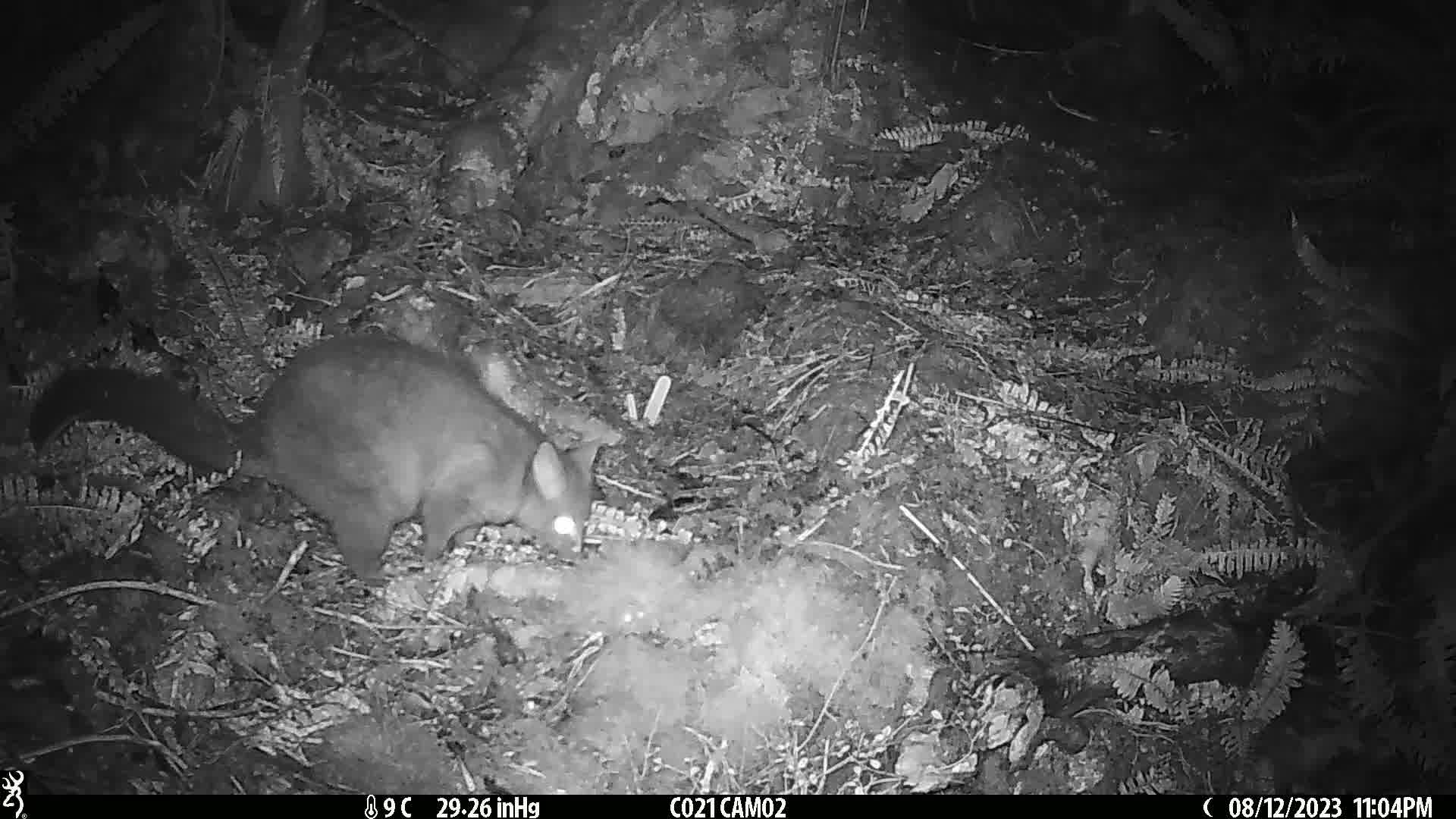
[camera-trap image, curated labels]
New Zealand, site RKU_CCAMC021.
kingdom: Animalia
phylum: Chordata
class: Mammalia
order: Diprotodontia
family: Phalangeridae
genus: Trichosurus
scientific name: Trichosurus vulpecula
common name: common brushtail possum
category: possum